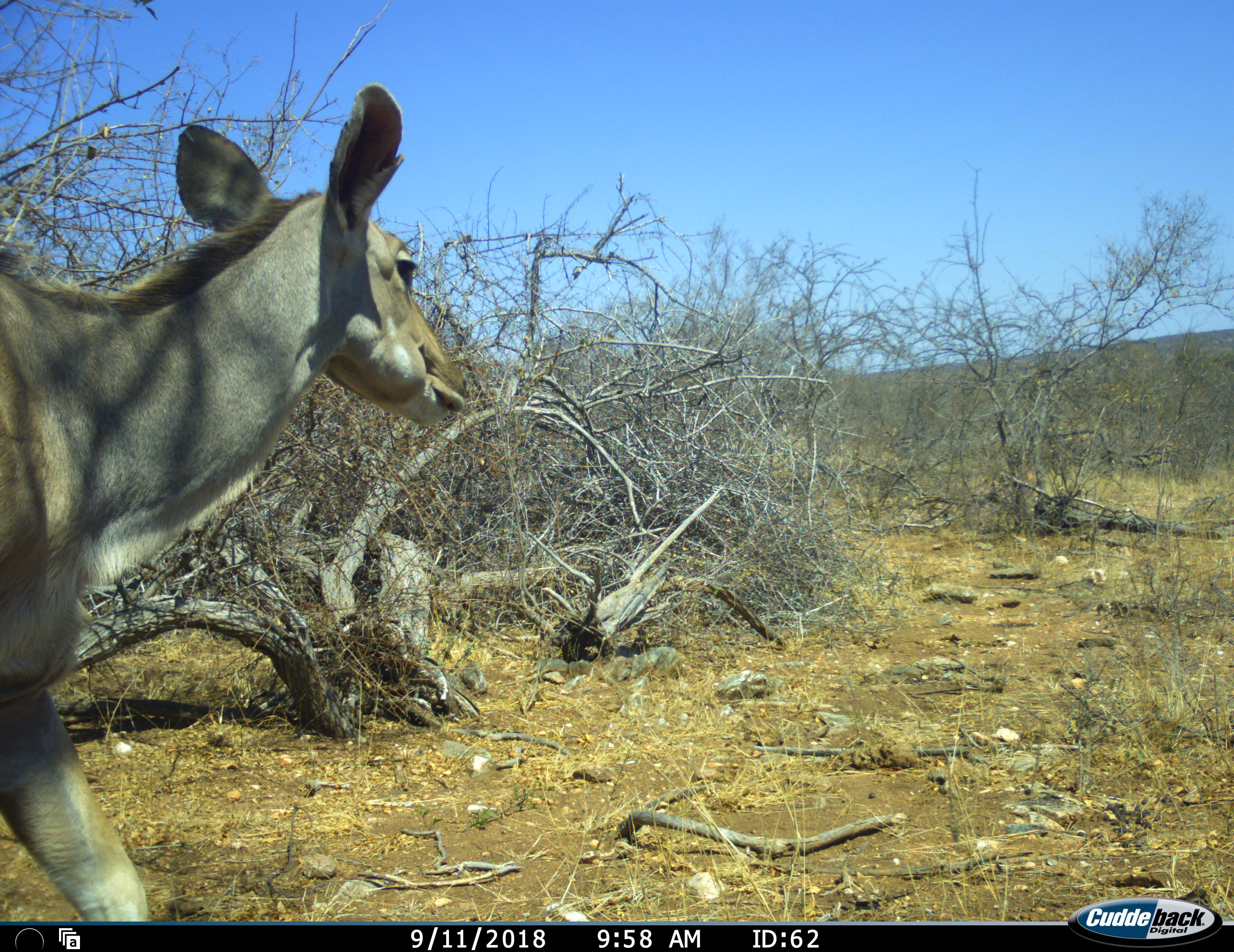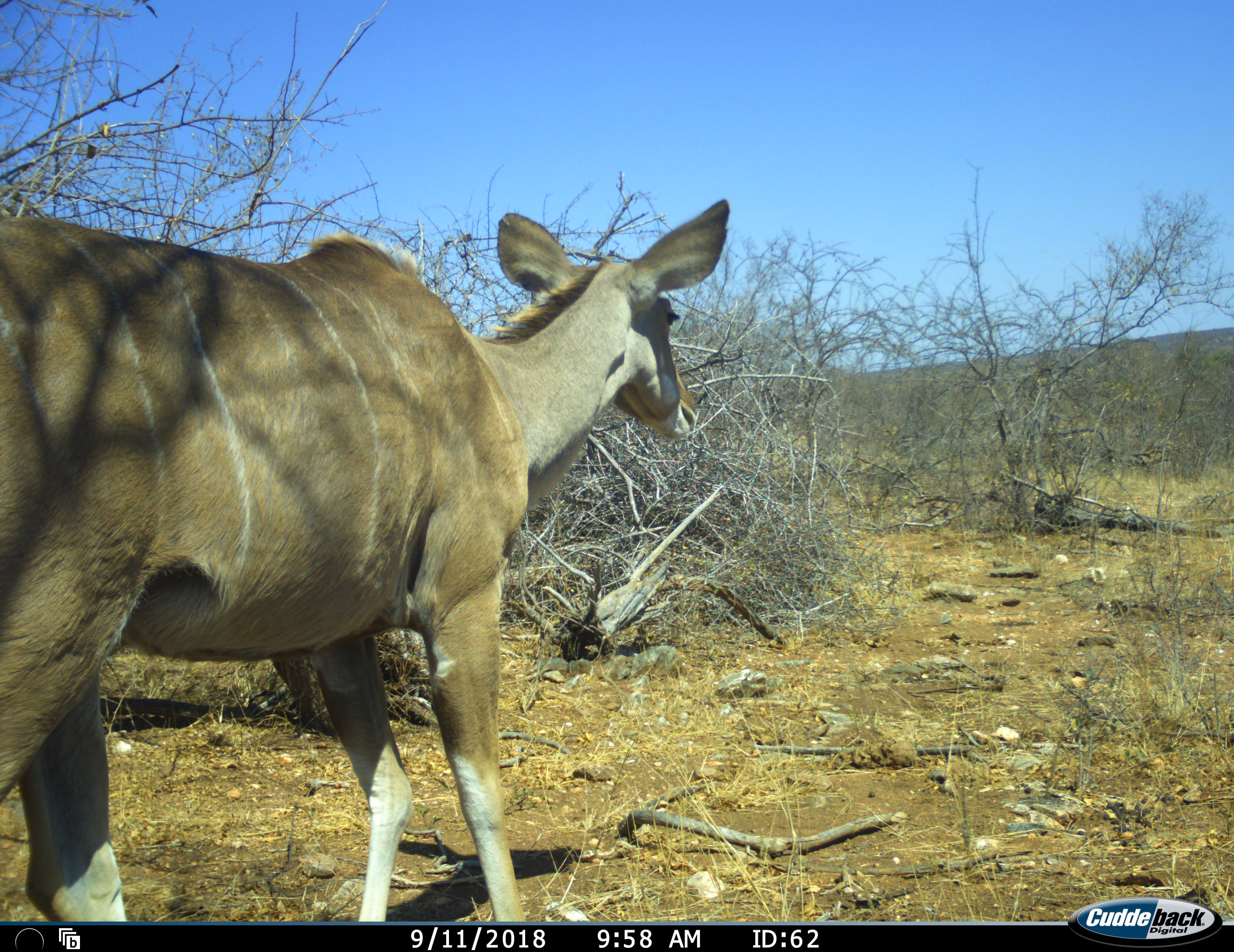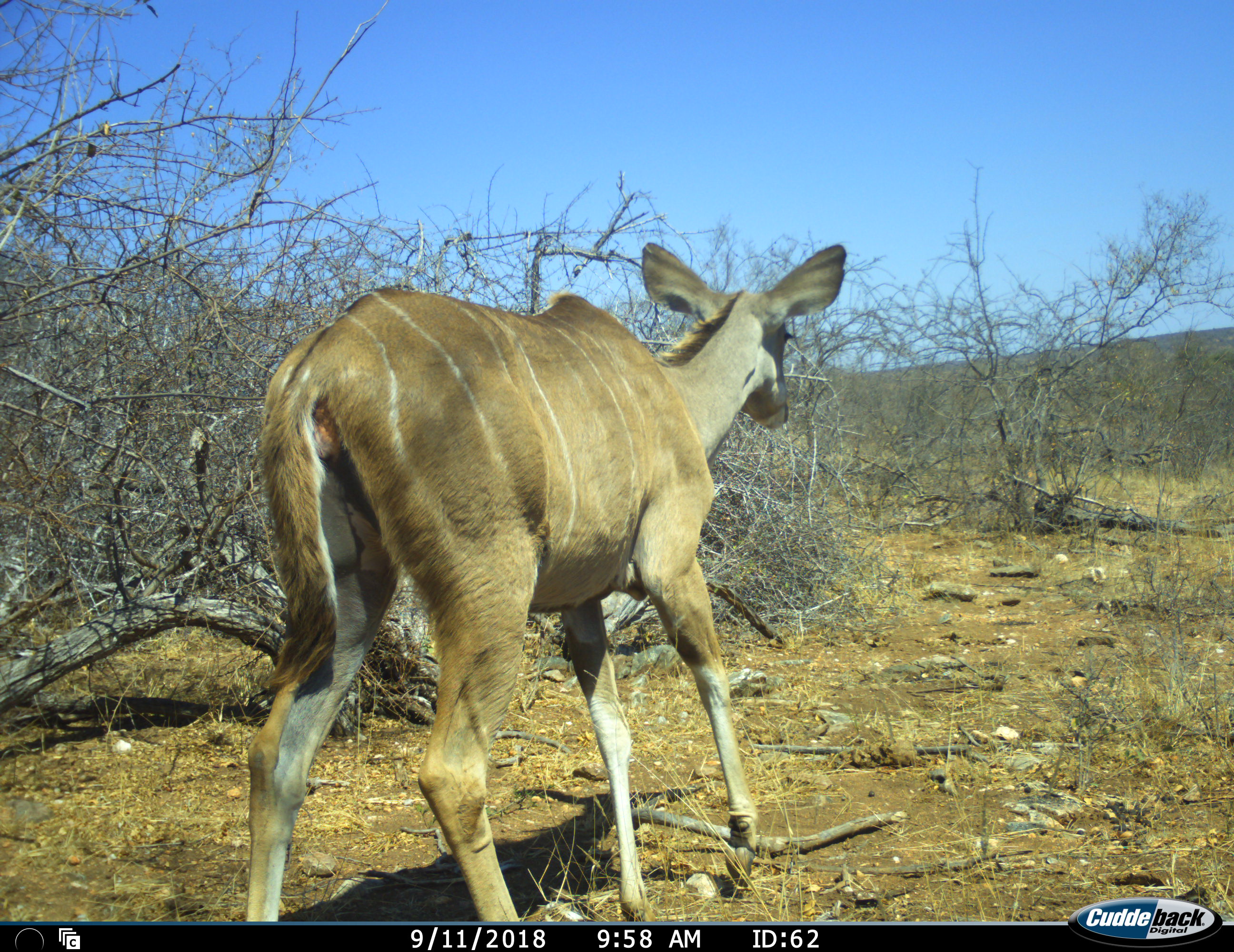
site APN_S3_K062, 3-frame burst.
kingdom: Animalia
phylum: Chordata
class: Mammalia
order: Artiodactyla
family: Bovidae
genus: Tragelaphus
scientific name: Tragelaphus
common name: kudu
Kudu (Tragelaphus), count 1. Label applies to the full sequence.